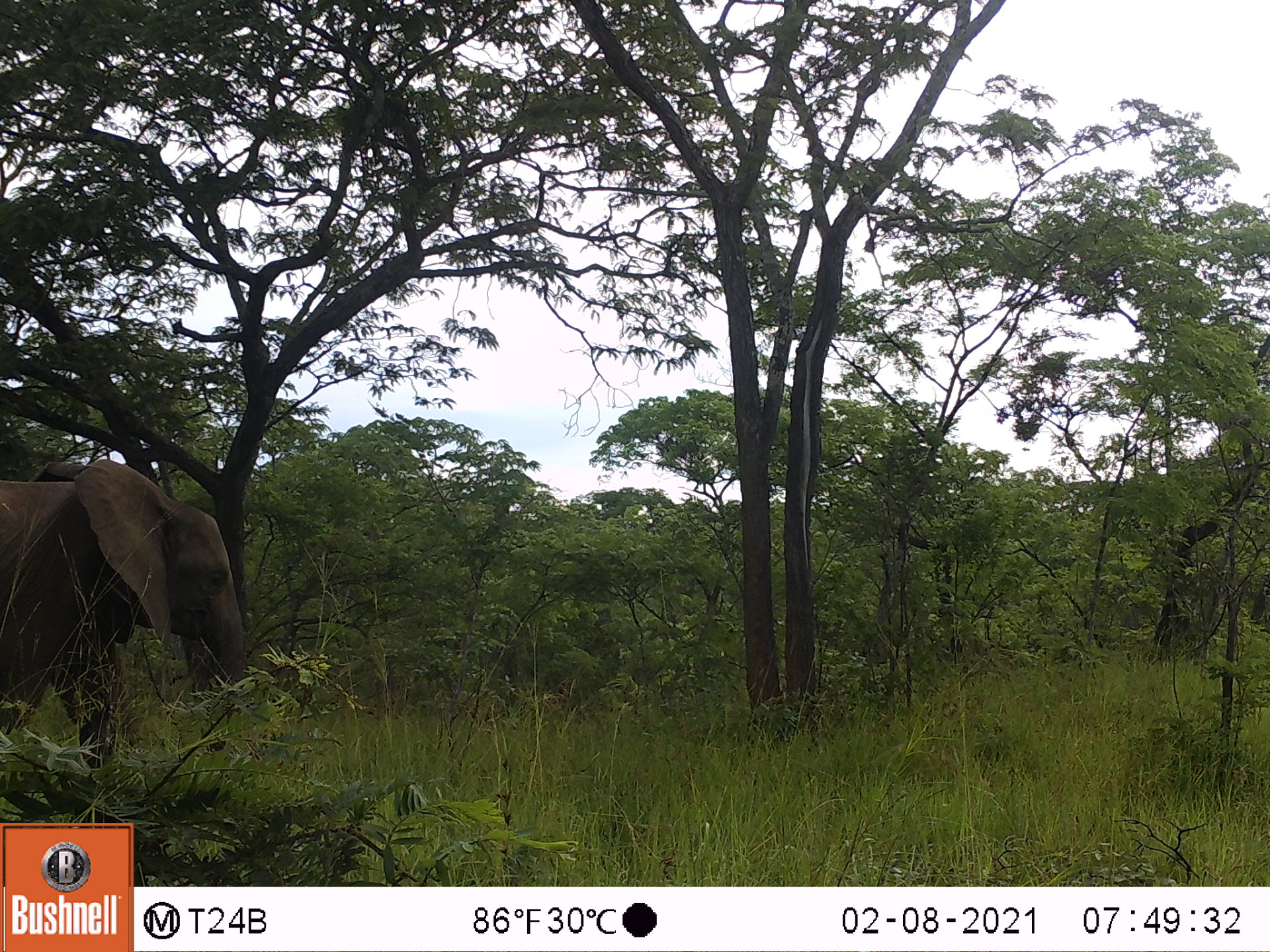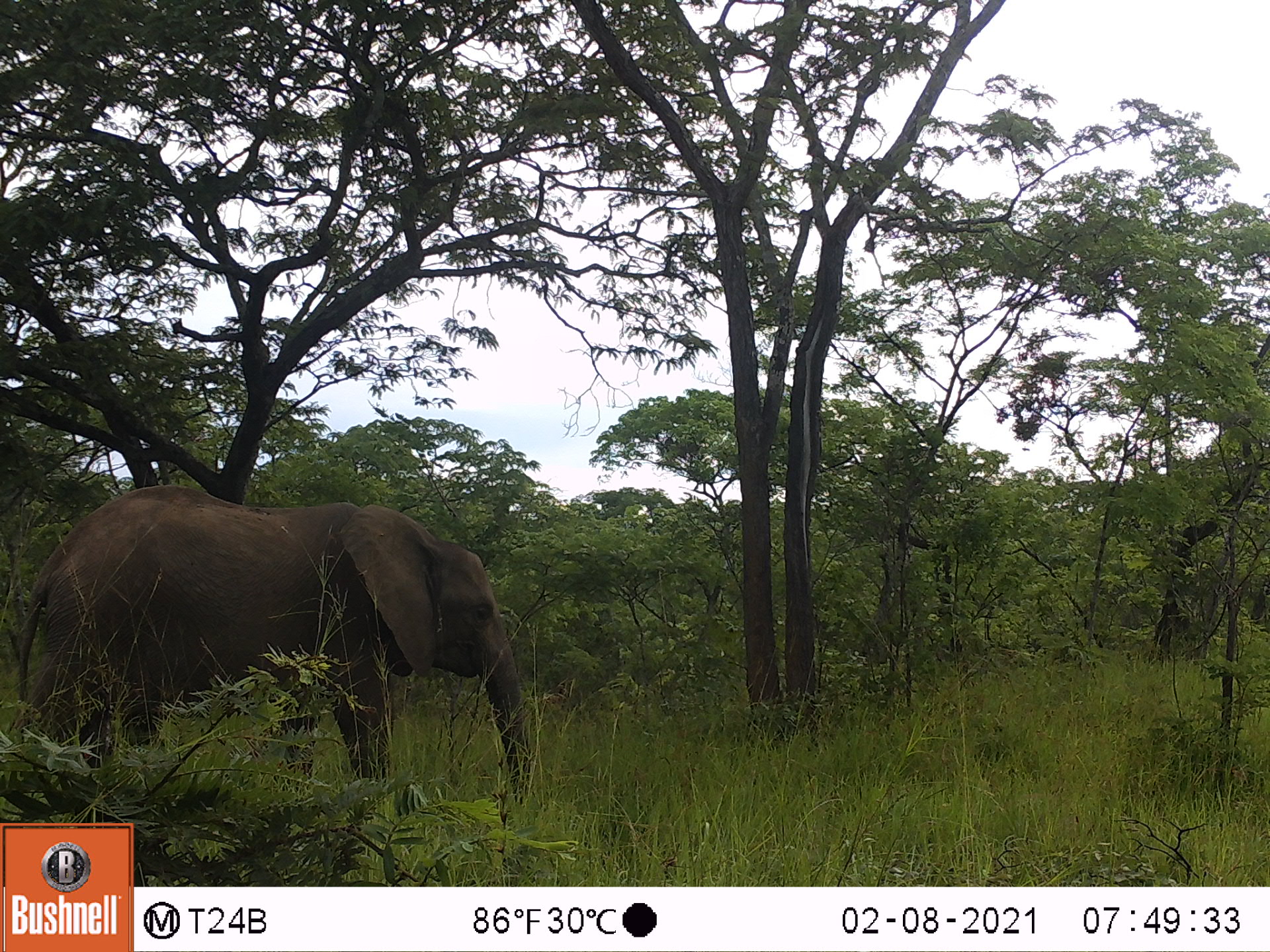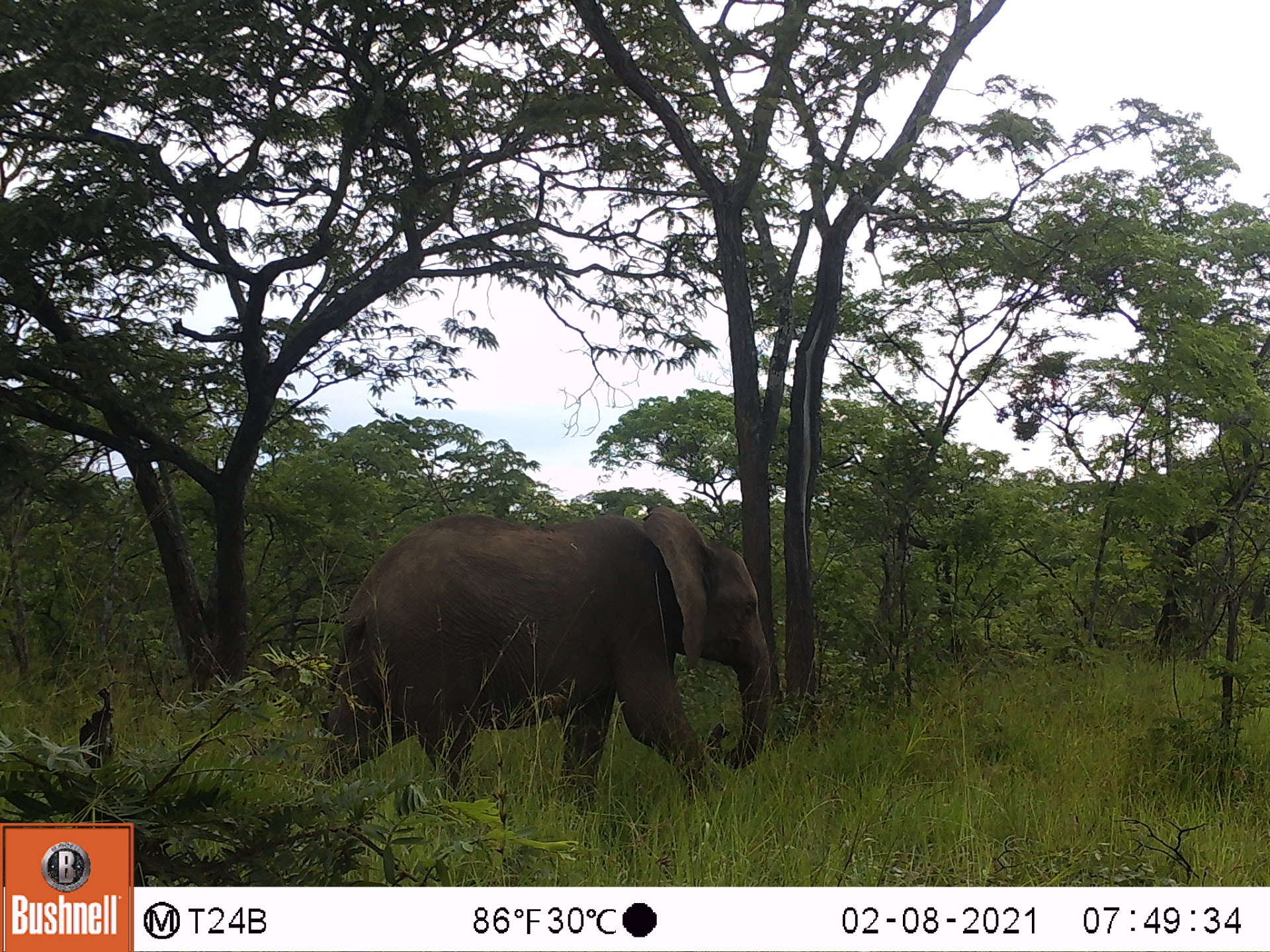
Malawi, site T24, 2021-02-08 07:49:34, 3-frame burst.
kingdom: Animalia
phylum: Chordata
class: Mammalia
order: Proboscidea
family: Elephantidae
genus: Loxodonta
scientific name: Loxodonta africana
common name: african savanna elephant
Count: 1.